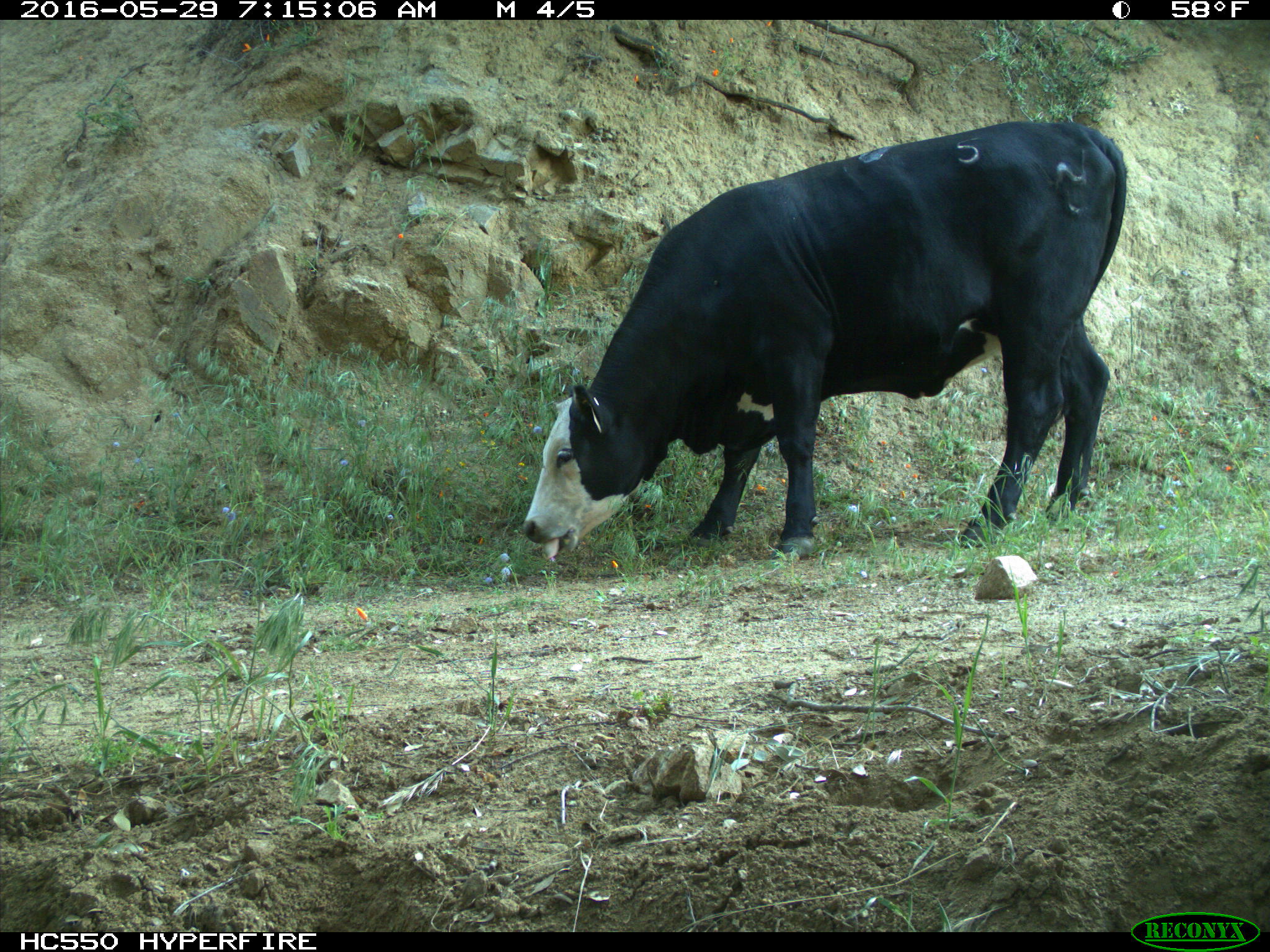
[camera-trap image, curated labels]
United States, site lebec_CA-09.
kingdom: Animalia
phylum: Chordata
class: Mammalia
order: Artiodactyla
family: Bovidae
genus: Bos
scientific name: Bos taurus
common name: domestic cow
Bos taurus (domestic cow).